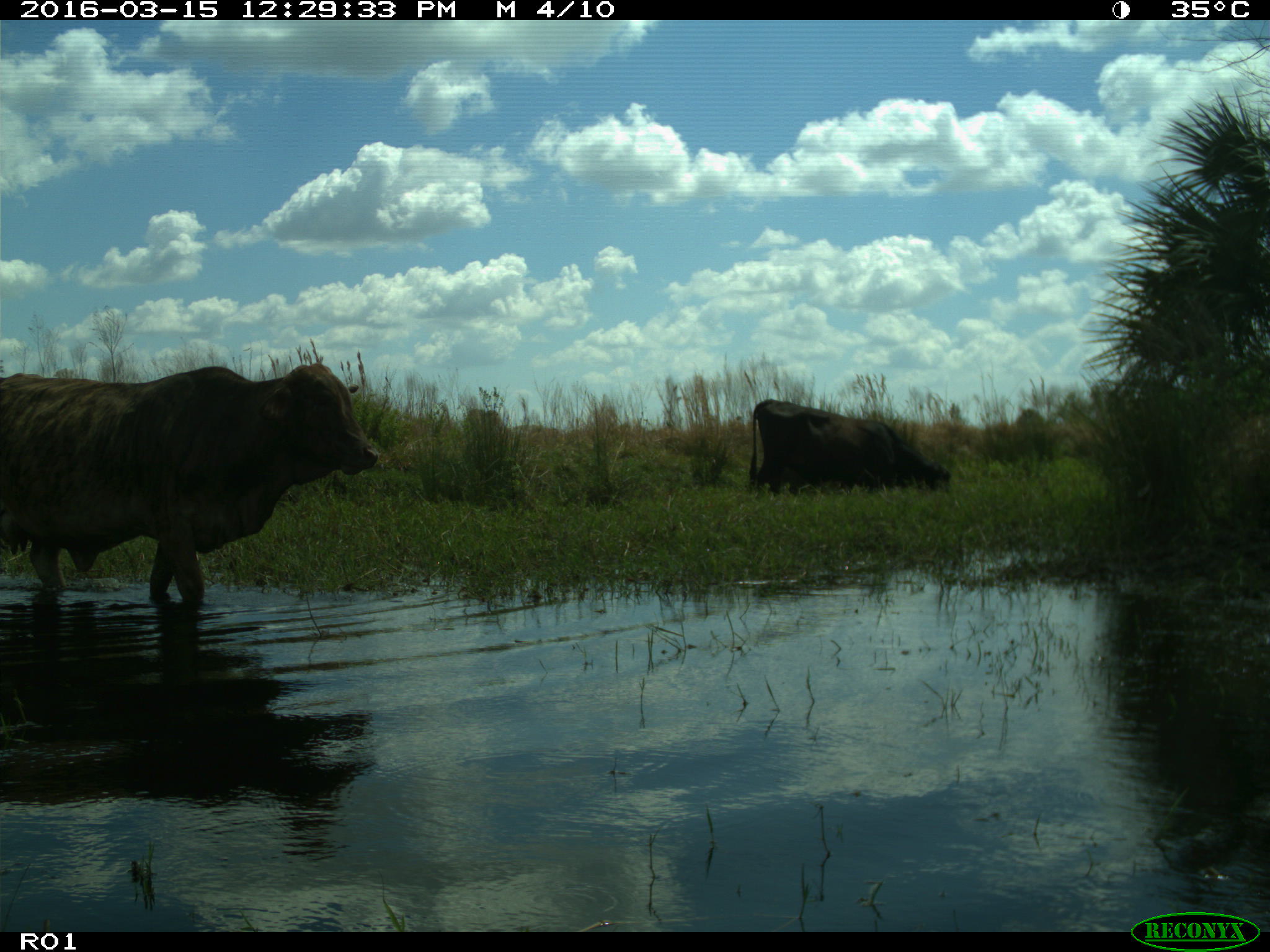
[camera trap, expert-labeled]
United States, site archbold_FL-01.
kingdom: Animalia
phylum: Chordata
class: Mammalia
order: Artiodactyla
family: Bovidae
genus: Bos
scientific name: Bos taurus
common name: domestic cow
Bos taurus (domestic cow).